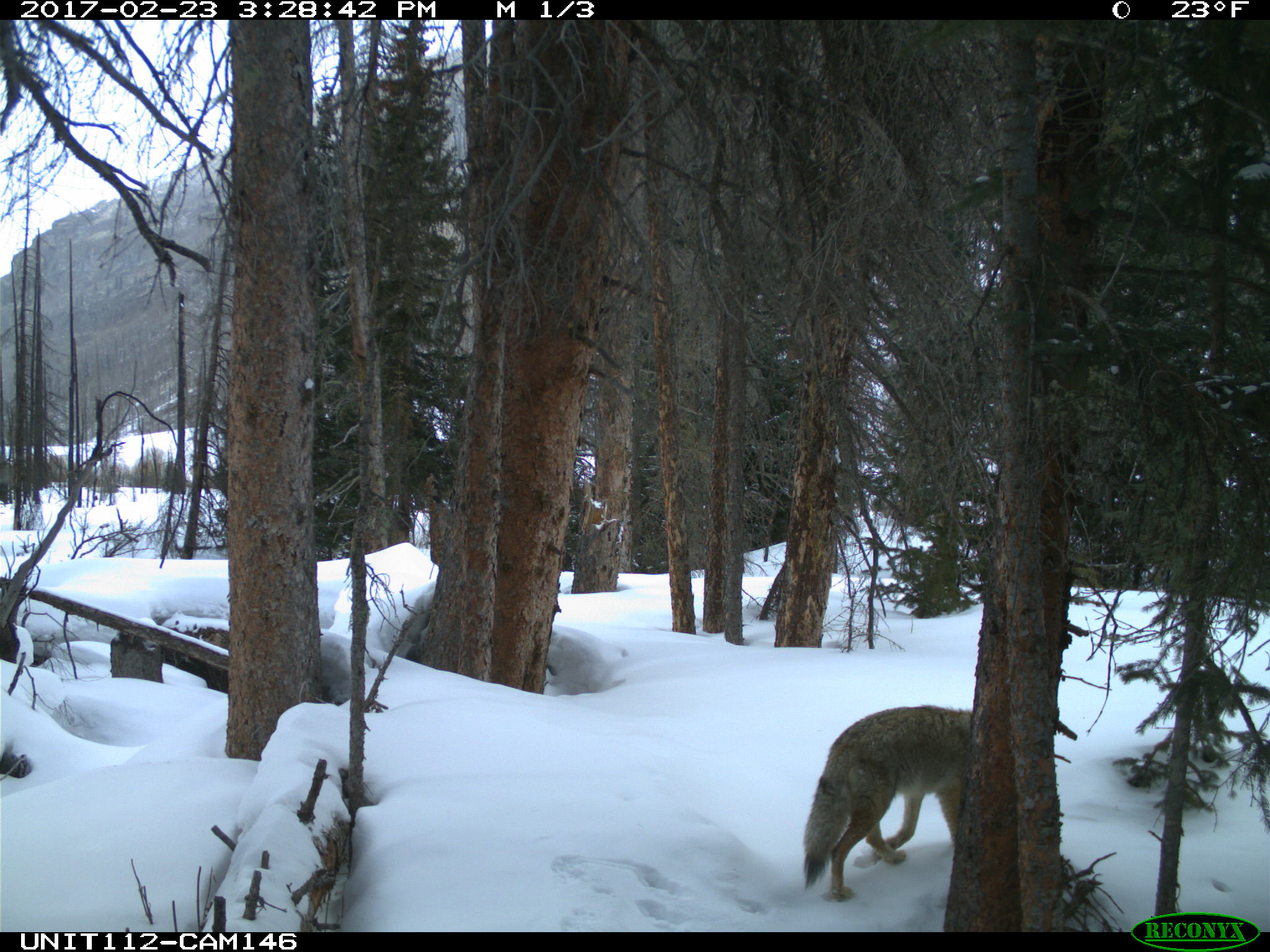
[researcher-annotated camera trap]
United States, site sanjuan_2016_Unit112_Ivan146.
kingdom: Animalia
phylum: Chordata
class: Mammalia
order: Carnivora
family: Canidae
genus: Canis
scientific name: Canis latrans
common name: coyote